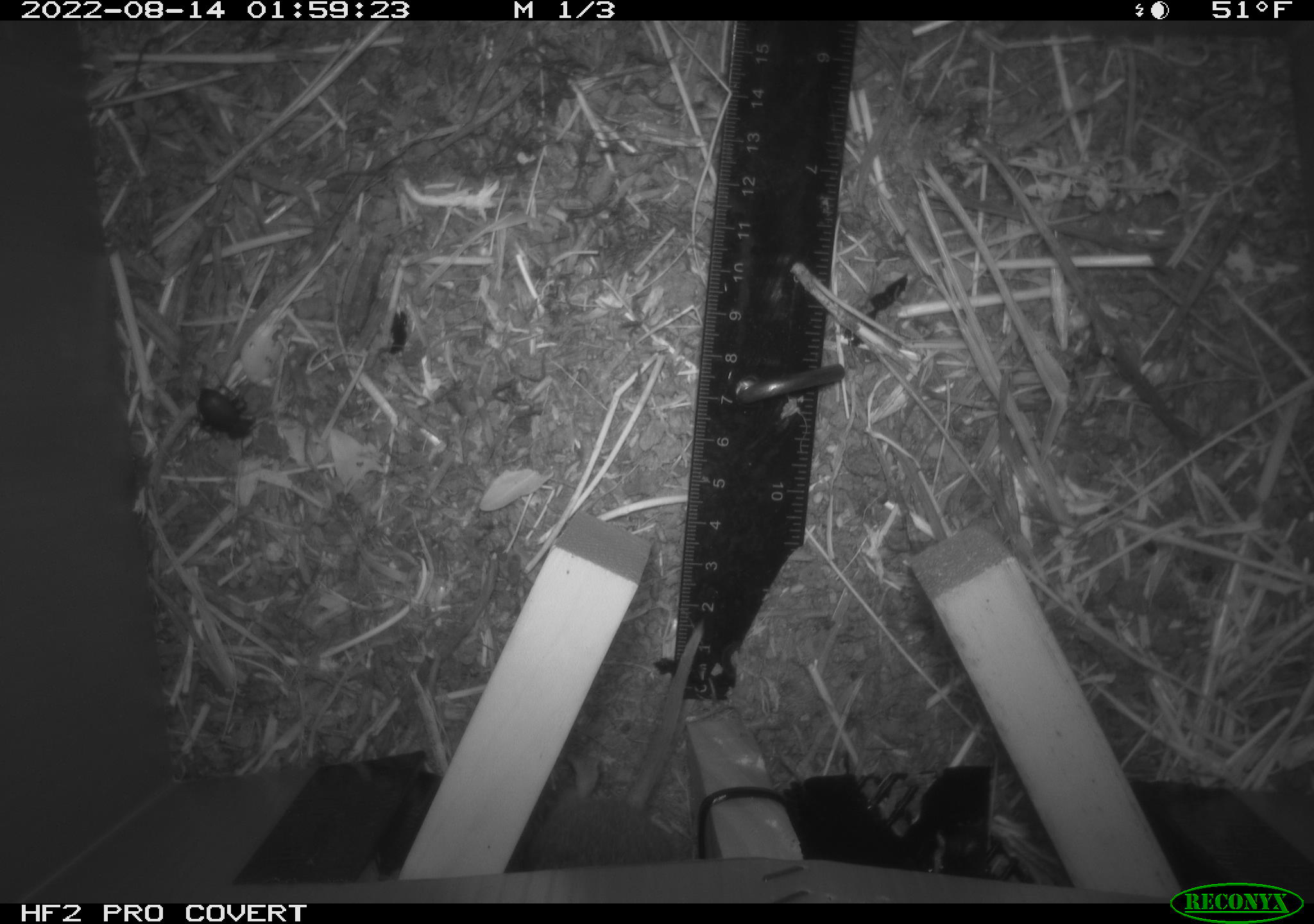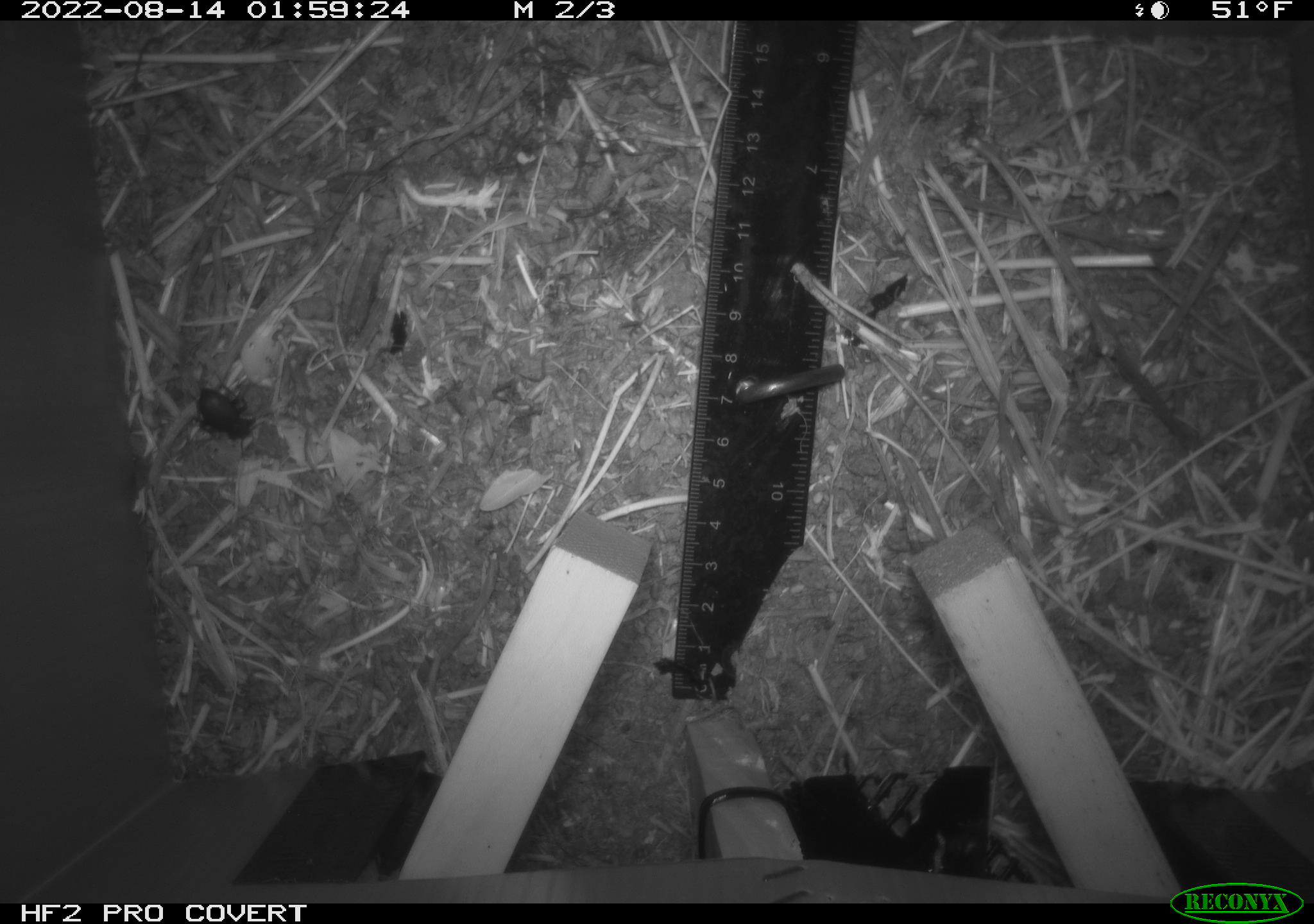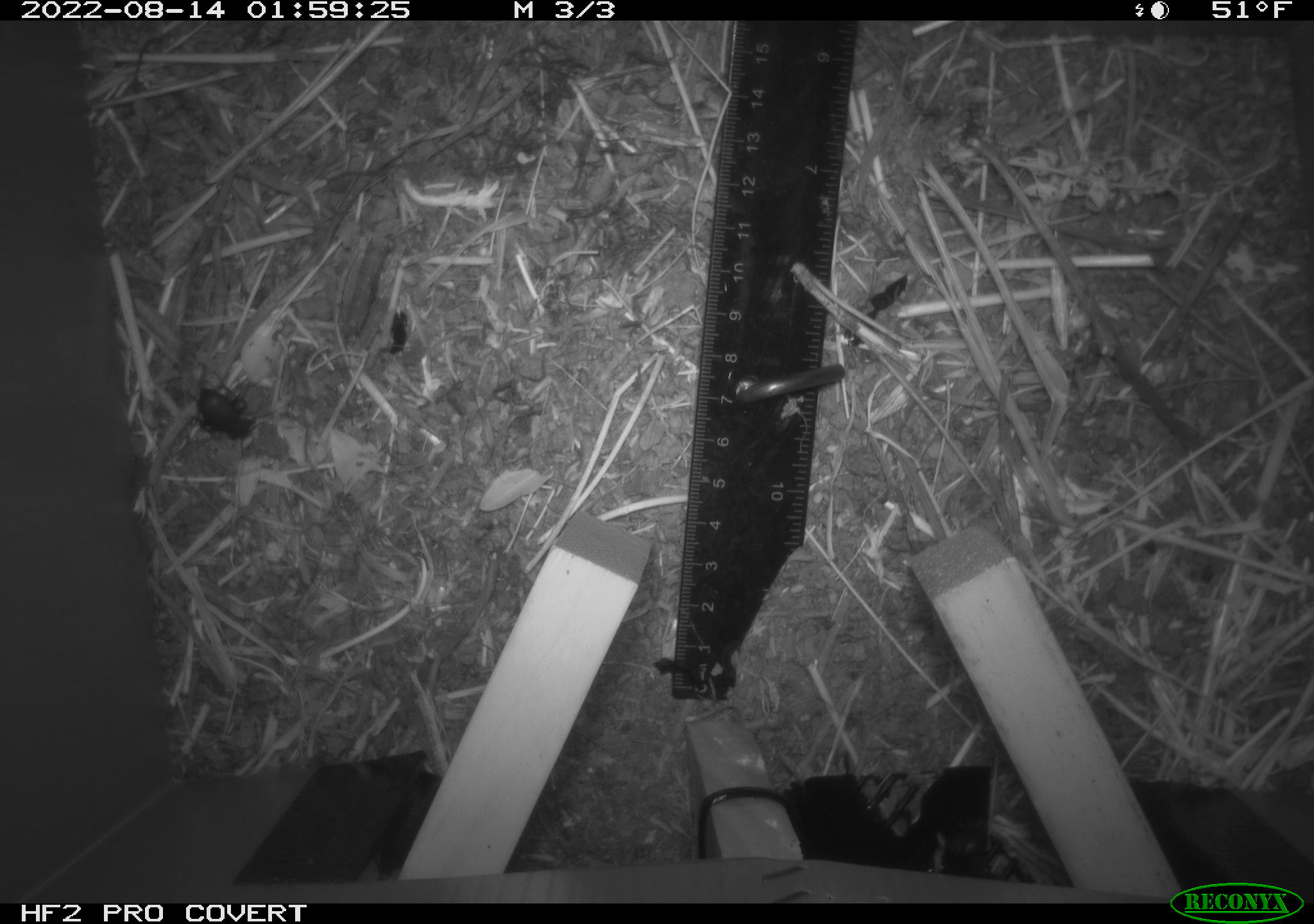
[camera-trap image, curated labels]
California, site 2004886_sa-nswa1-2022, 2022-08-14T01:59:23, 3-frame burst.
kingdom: Animalia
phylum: Chordata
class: Mammalia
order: Rodentia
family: Cricetidae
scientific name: Cricetidae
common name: hamsters, voles, lemmings, and allies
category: cricetidae family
Cricetidae family (hamsters, voles, lemmings, and allies) (Cricetidae).